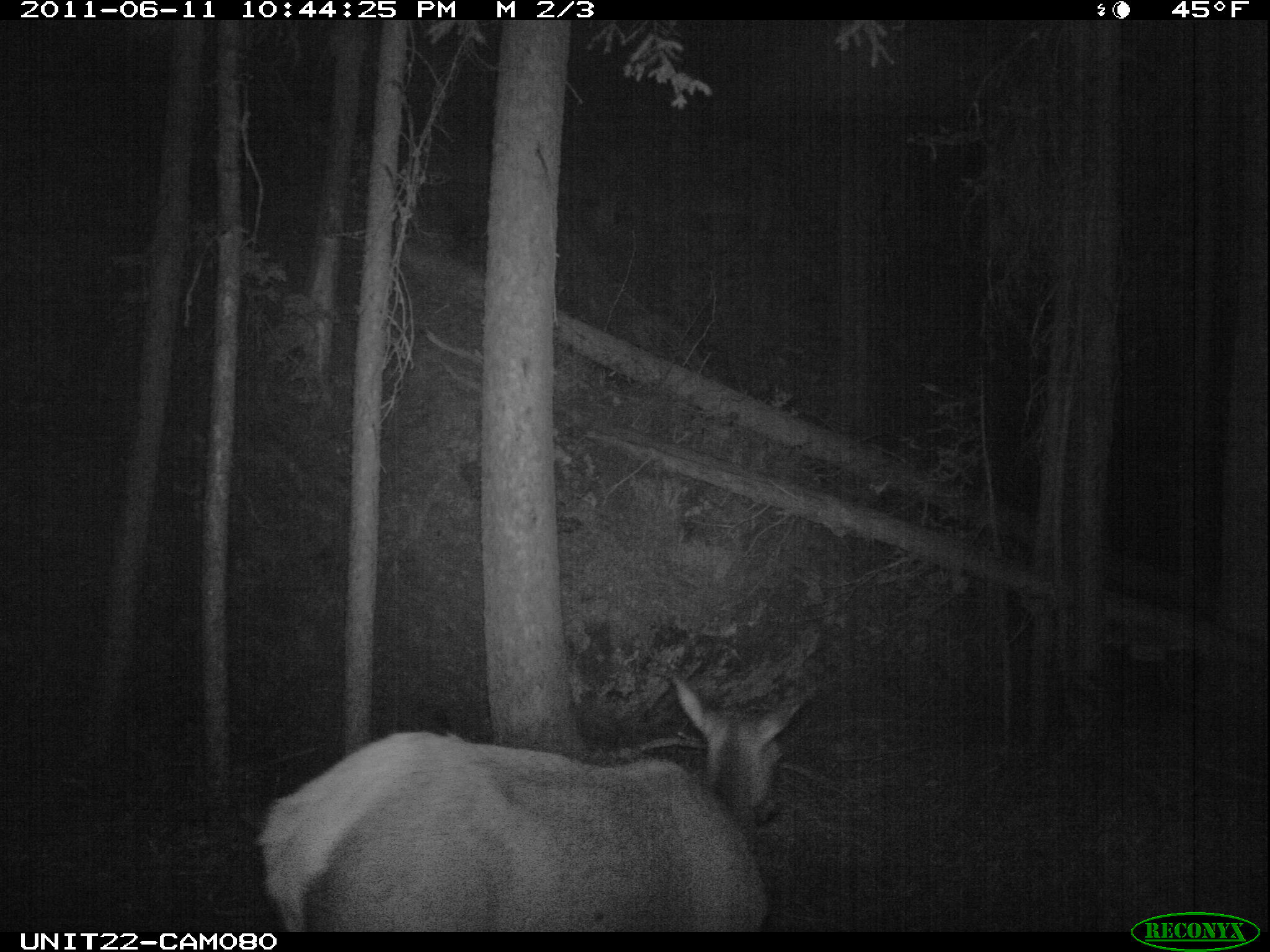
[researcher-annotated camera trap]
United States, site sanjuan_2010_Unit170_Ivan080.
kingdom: Animalia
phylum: Chordata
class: Mammalia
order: Artiodactyla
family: Cervidae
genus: Cervus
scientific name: Cervus elaphus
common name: red deer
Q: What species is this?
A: Cervus elaphus (red deer).